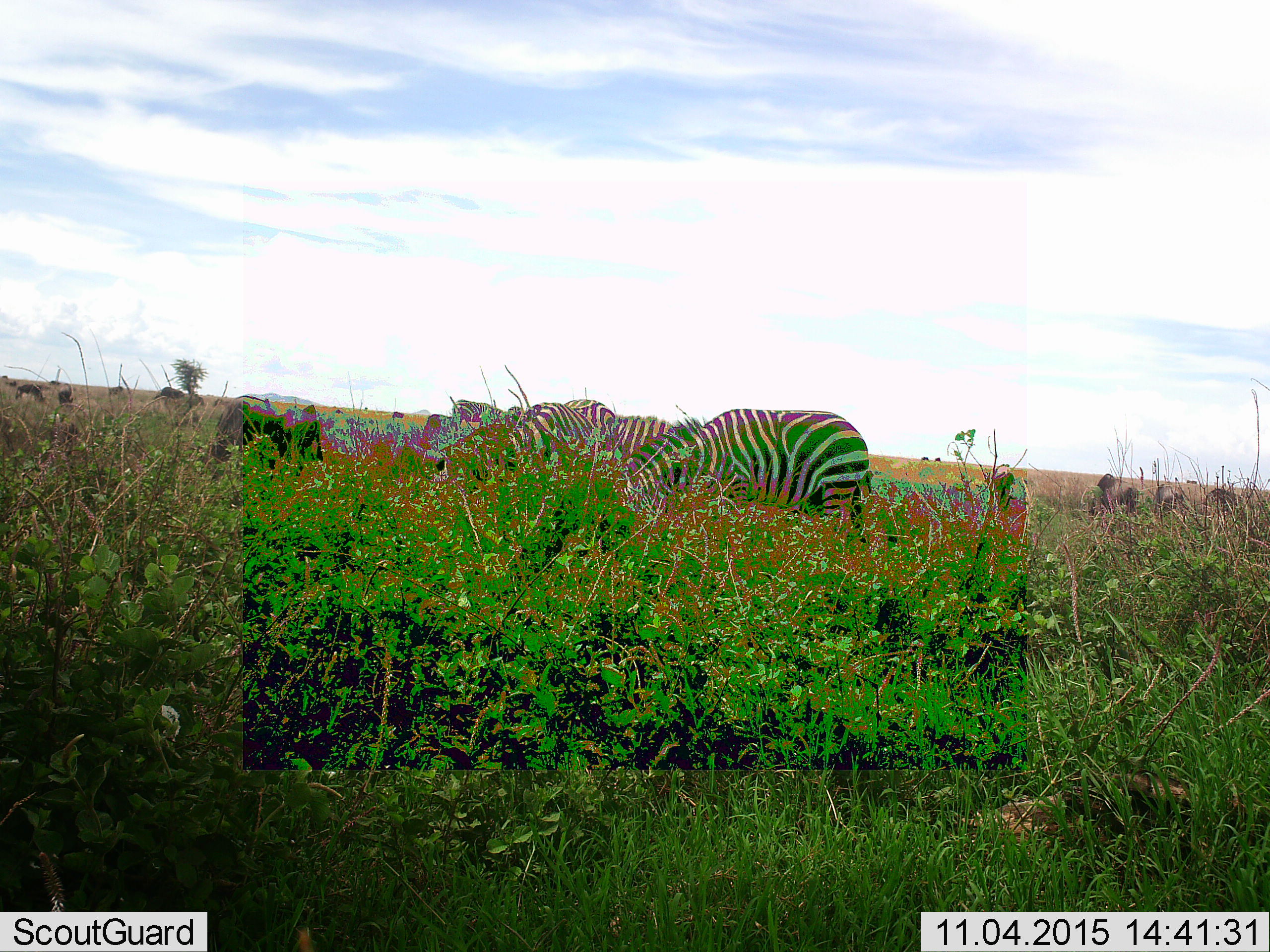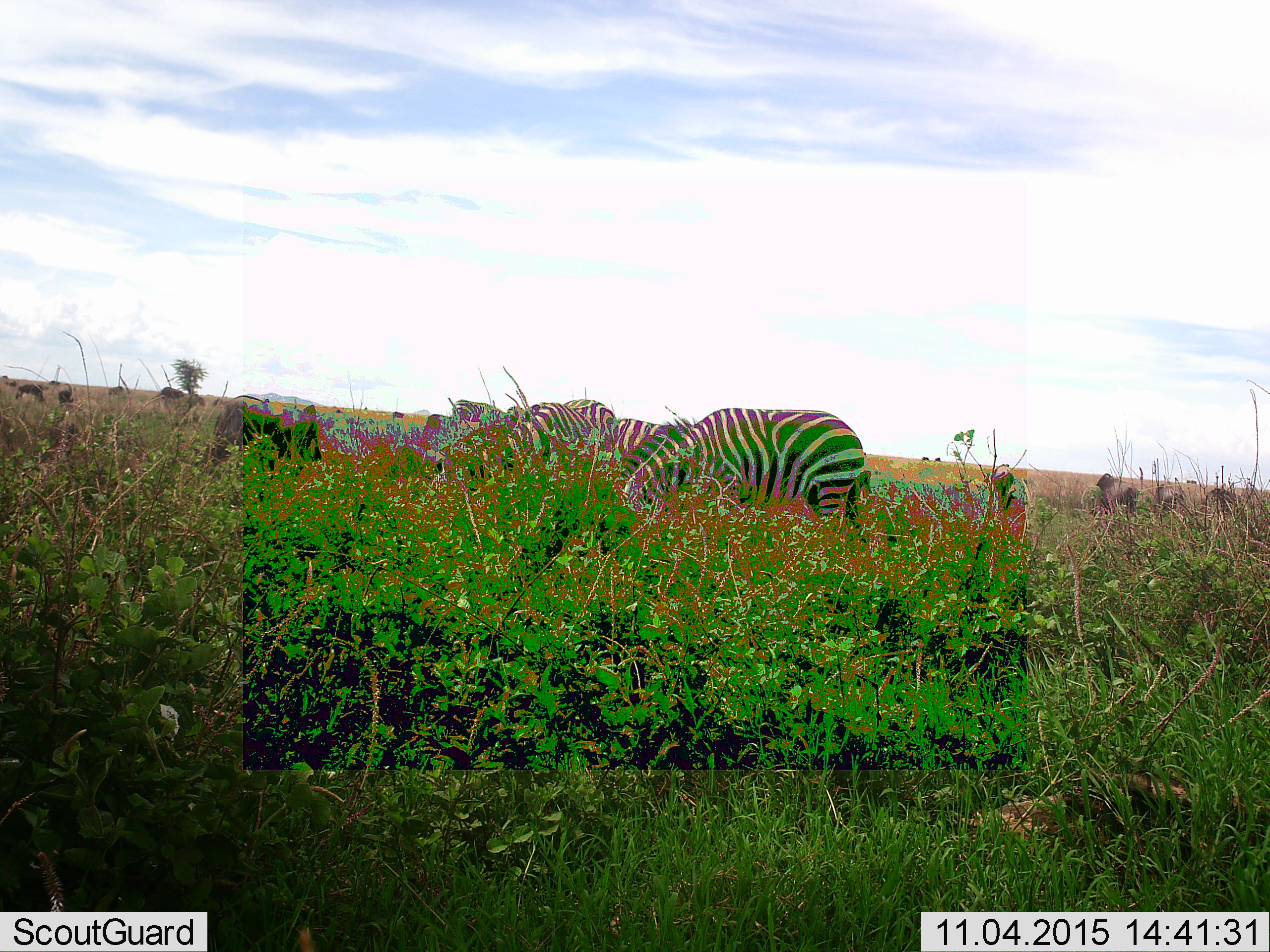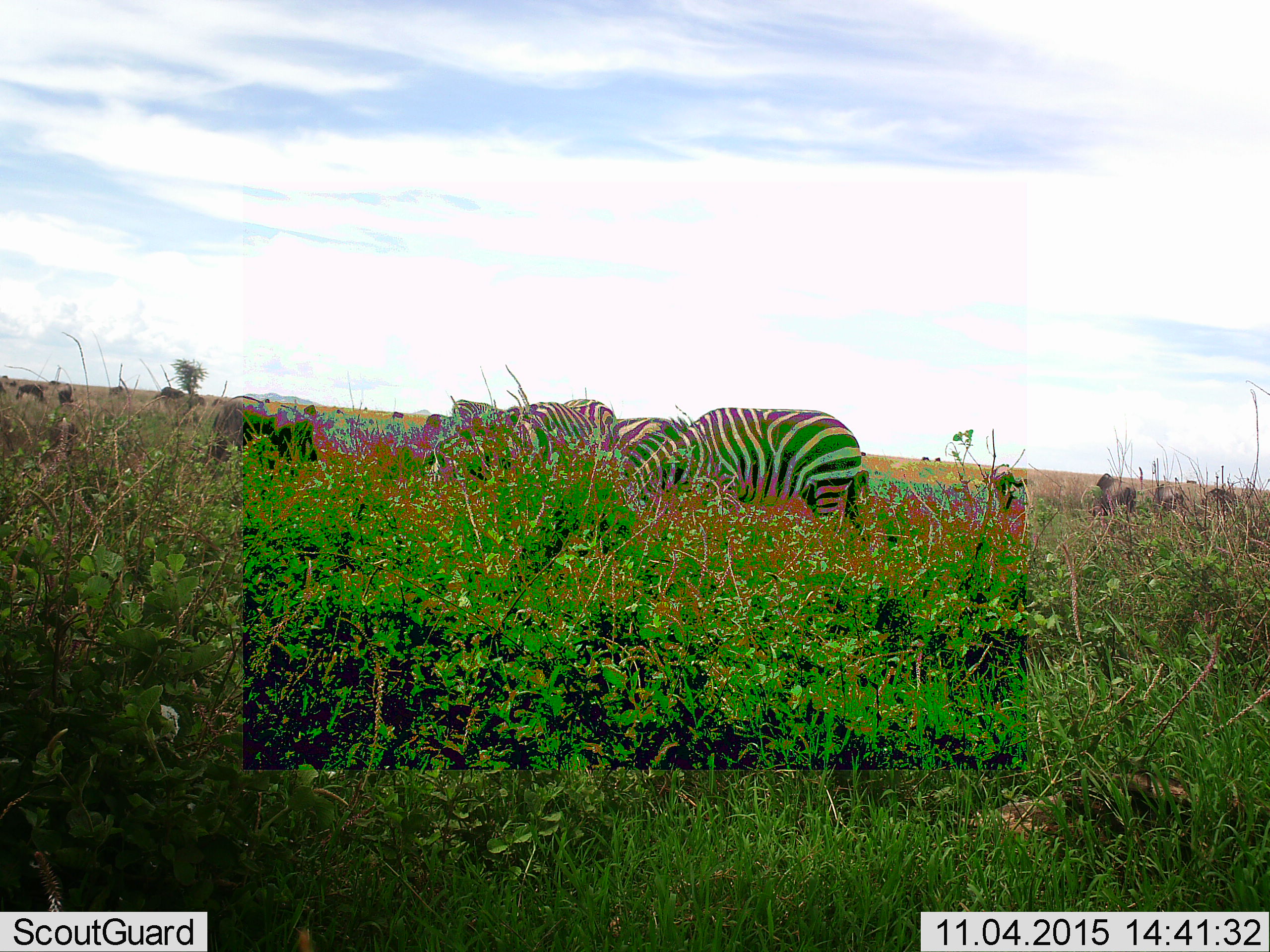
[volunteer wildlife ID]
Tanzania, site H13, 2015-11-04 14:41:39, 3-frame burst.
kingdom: Animalia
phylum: Chordata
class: Mammalia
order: Artiodactyla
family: Bovidae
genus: Connochaetes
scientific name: Connochaetes taurinus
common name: blue wildebeest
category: wildebeest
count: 11-50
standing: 50%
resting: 17%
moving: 17%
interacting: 0%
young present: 17%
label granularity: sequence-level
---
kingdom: Animalia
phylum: Chordata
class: Mammalia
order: Perissodactyla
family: Equidae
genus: Equus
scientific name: Equus quagga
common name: plains zebra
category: zebra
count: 5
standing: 30%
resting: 0%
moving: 0%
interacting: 0%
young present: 0%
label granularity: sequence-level